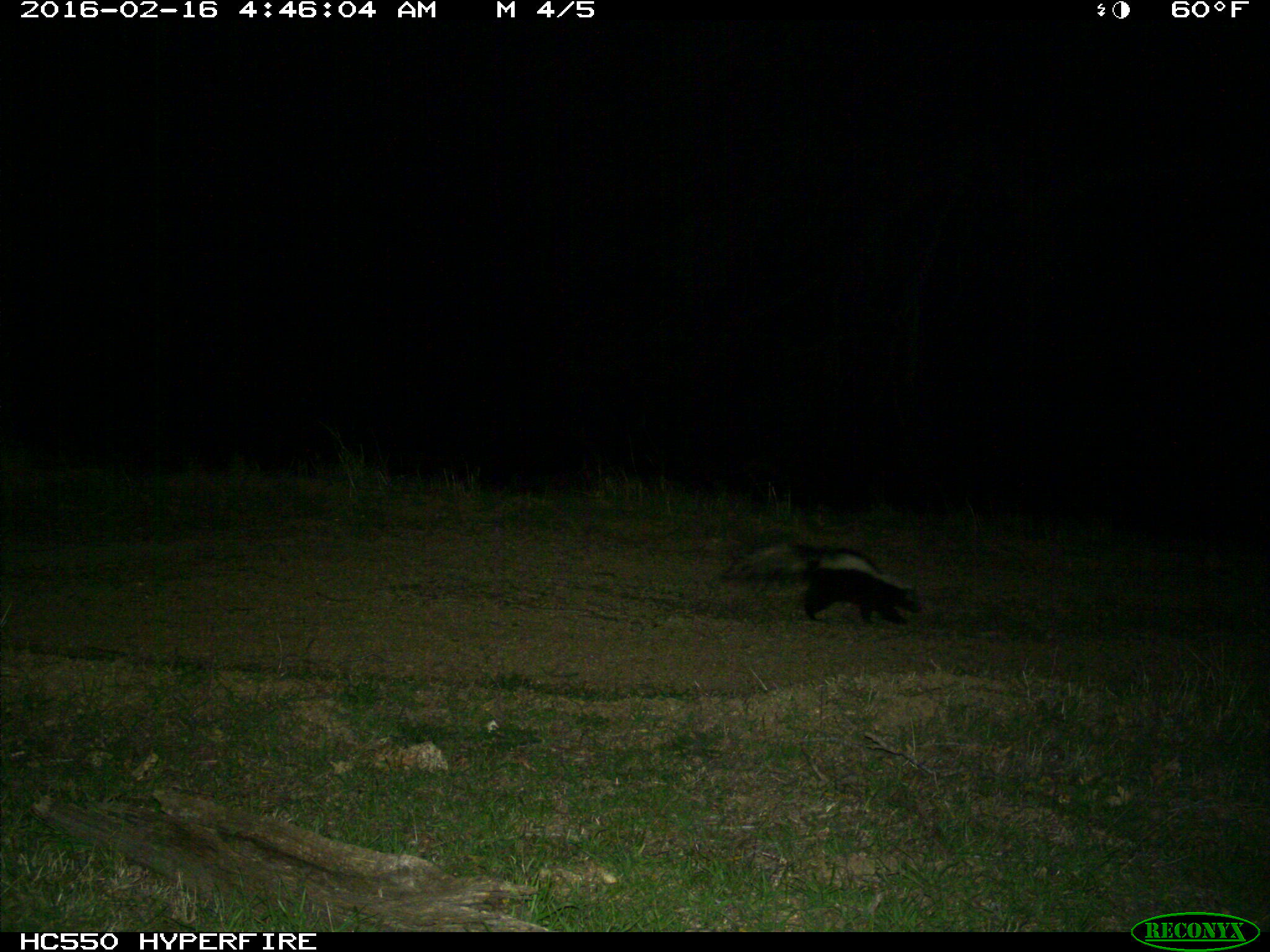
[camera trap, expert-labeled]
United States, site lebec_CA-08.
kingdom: Animalia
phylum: Chordata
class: Mammalia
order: Carnivora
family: Mephitidae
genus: Mephitis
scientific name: Mephitis mephitis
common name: striped skunk